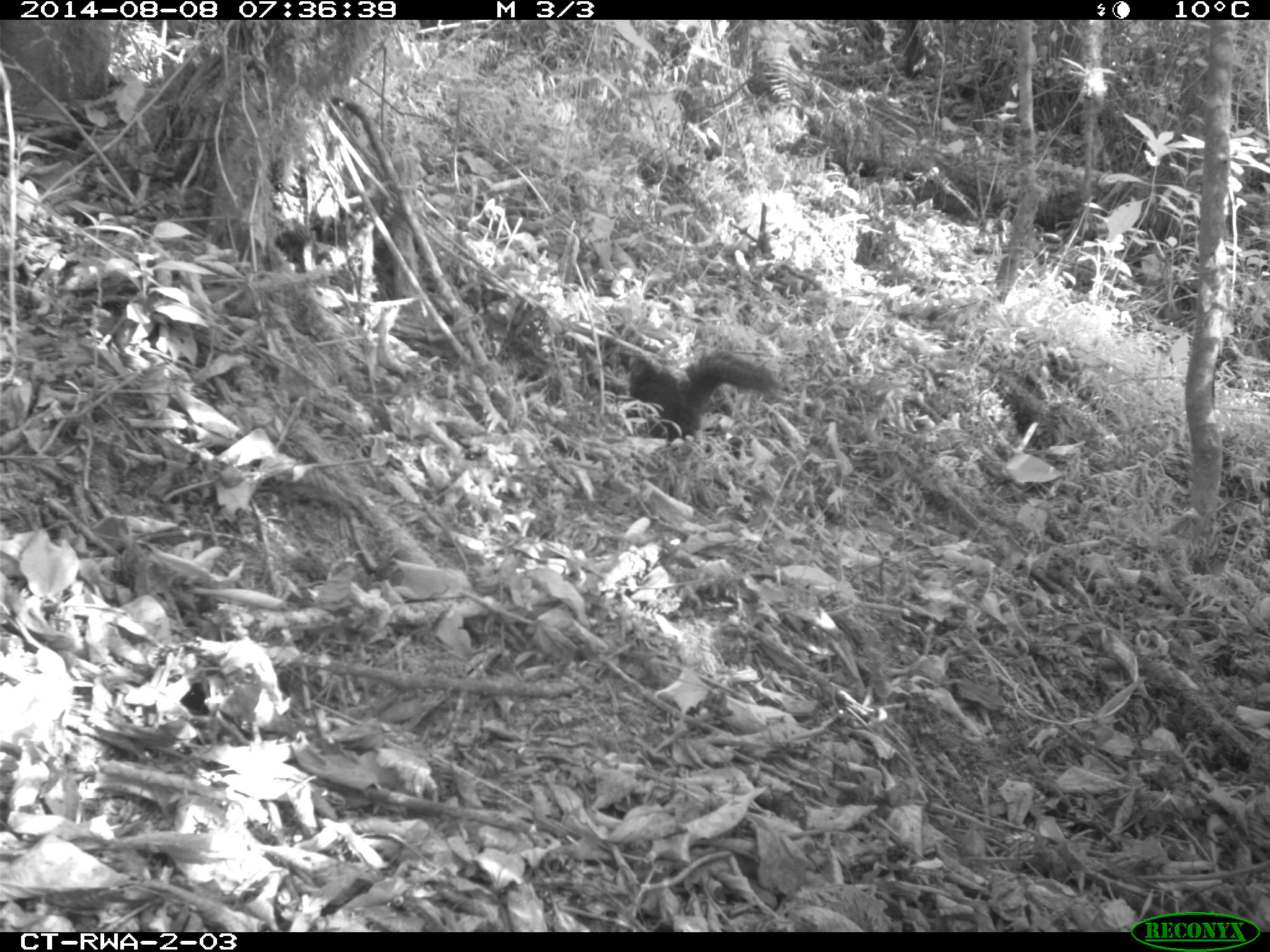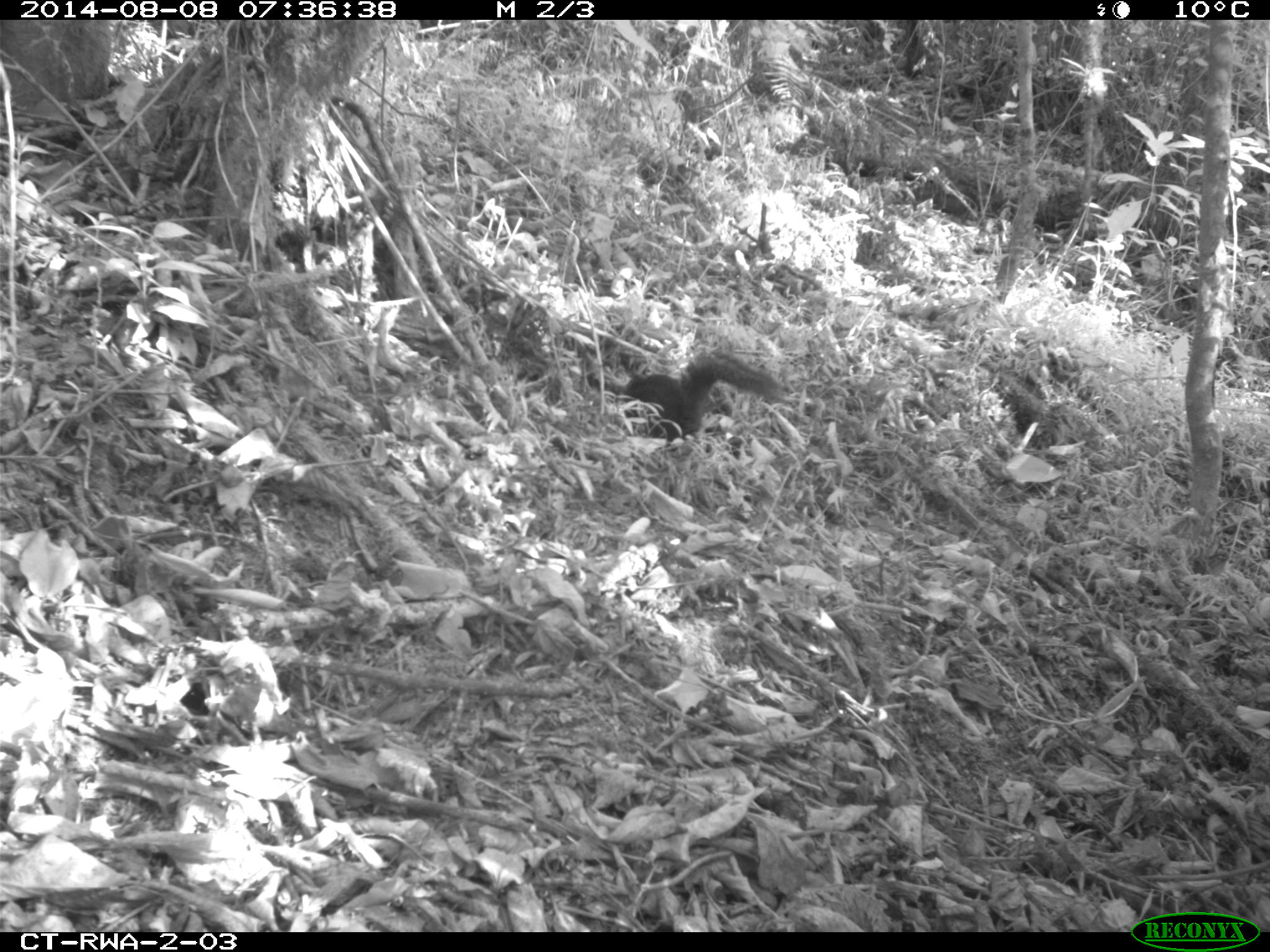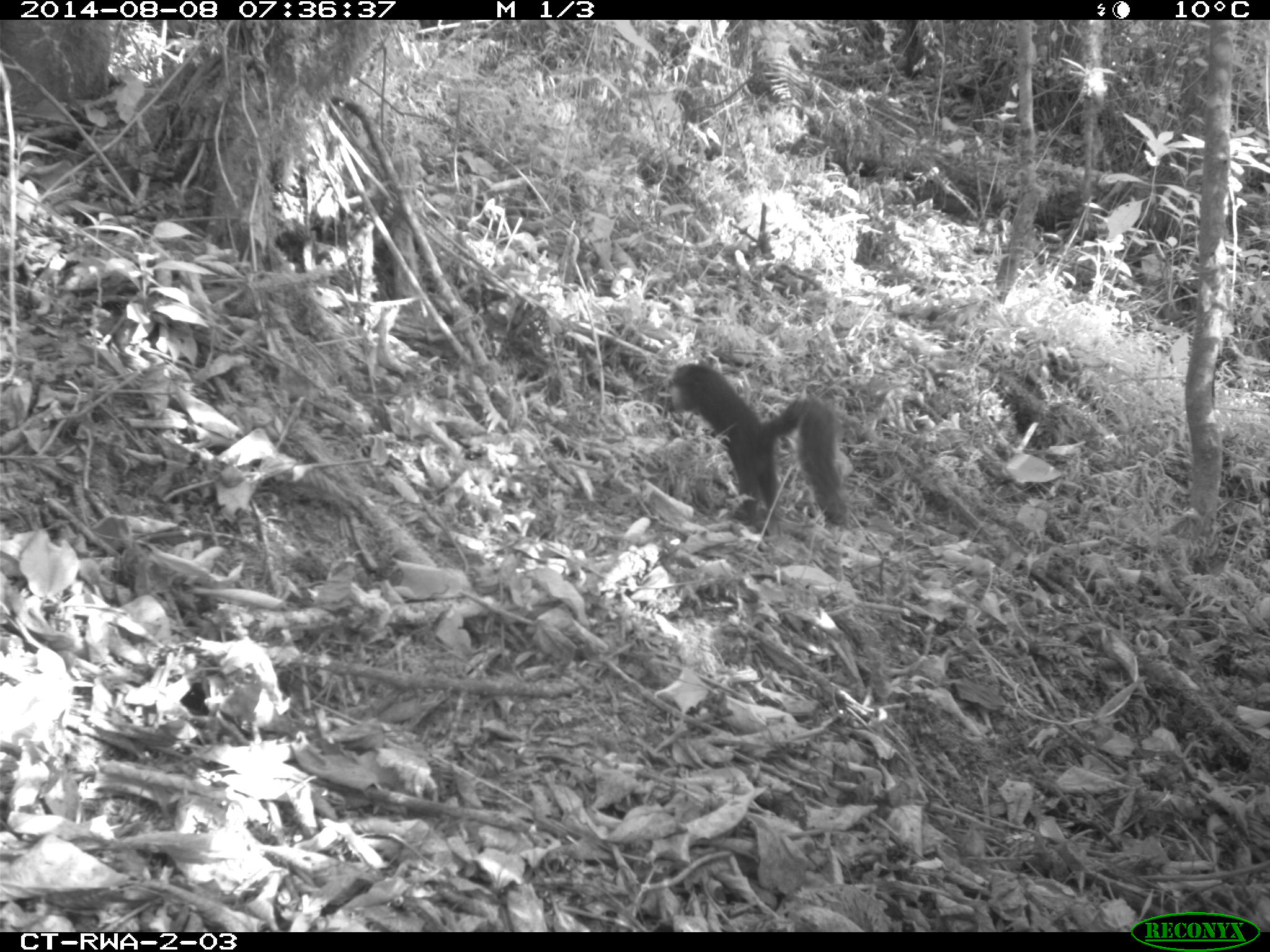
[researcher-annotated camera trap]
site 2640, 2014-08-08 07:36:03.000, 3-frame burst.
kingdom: Animalia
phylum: Chordata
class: Mammalia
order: Rodentia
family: Sciuridae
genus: Funisciurus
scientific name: Funisciurus carruthersi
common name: carruther's mountain squirrel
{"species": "Funisciurus carruthersi (carruther's mountain squirrel)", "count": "1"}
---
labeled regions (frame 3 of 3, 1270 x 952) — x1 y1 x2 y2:
funisciurus carruthersi: 663 363 849 532